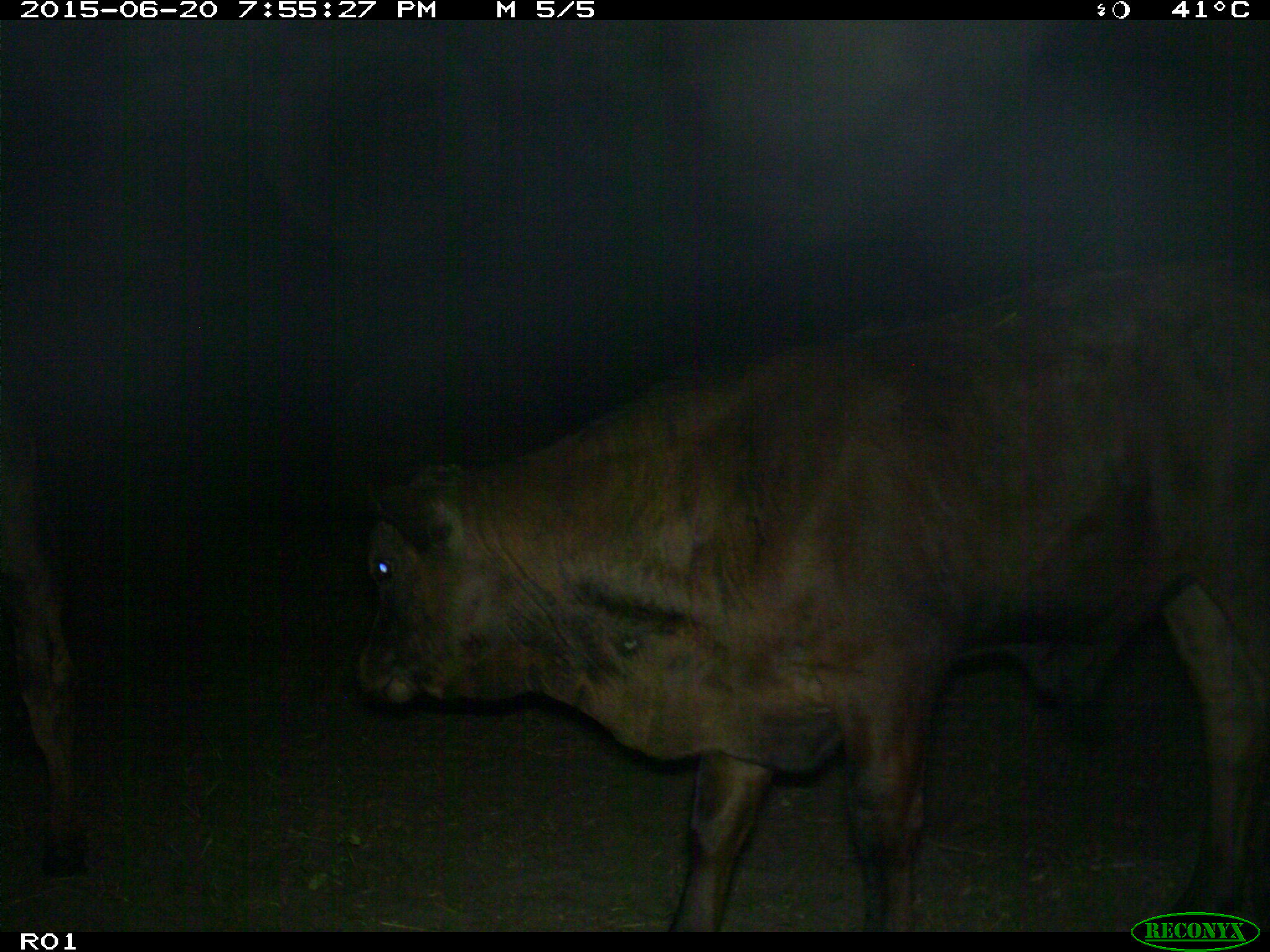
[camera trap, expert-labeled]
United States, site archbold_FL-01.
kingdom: Animalia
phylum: Chordata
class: Mammalia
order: Artiodactyla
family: Bovidae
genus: Bos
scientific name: Bos taurus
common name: domestic cow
Bos taurus (domestic cow).